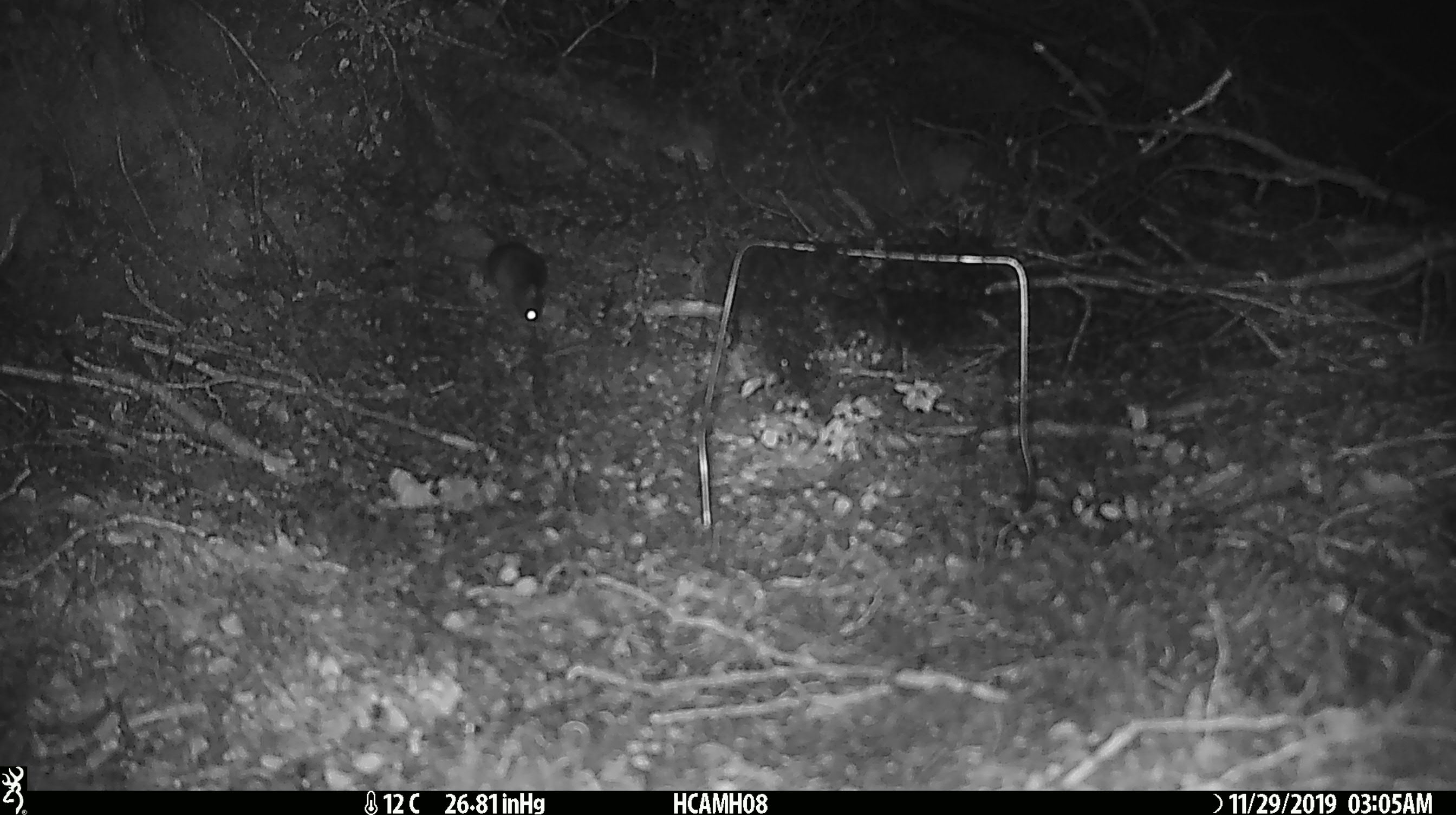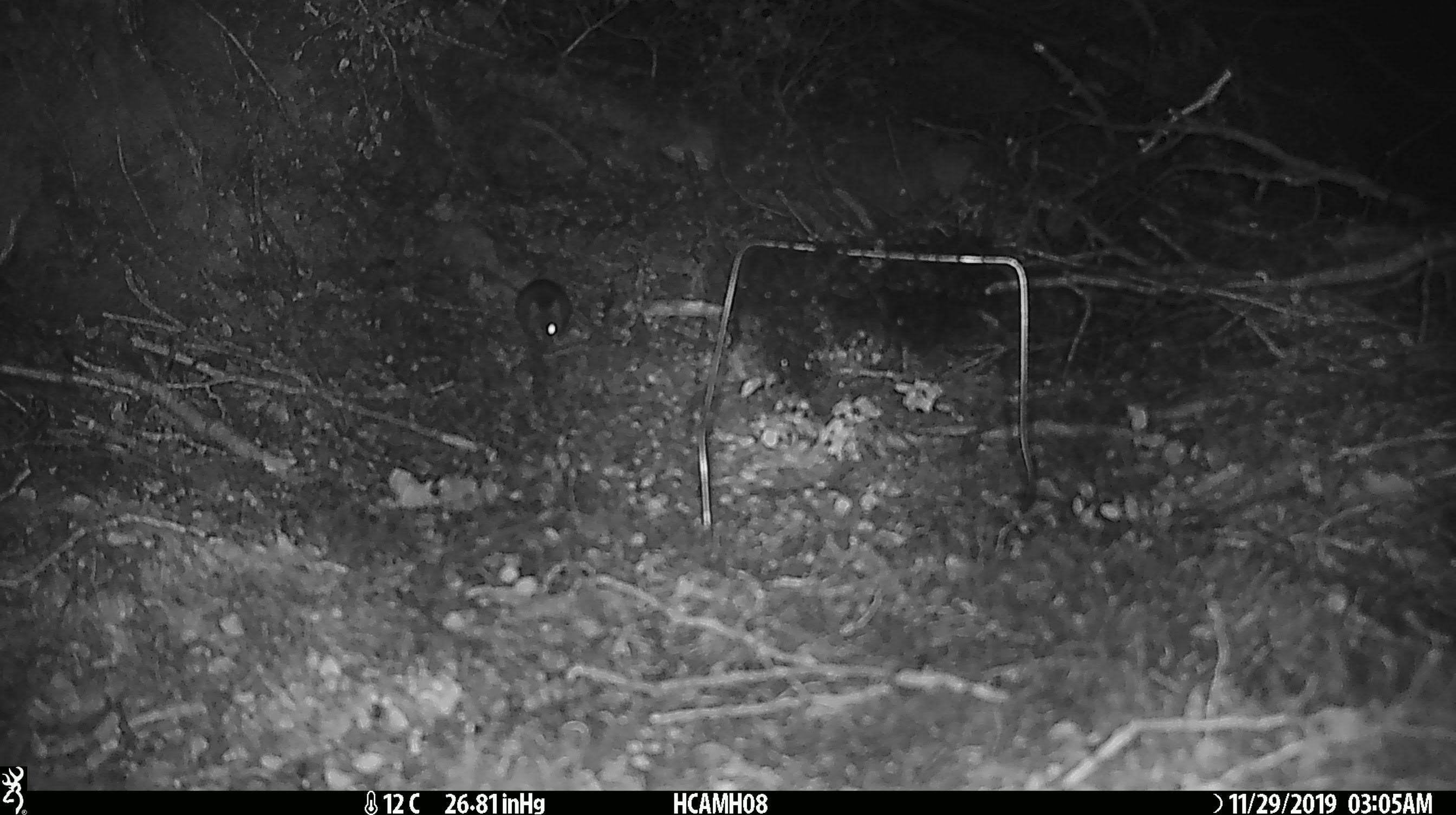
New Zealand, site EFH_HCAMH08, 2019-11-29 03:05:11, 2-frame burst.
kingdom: Animalia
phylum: Chordata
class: Mammalia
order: Rodentia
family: Muridae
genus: Mus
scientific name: Mus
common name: mouse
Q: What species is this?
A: Mouse (Mus).